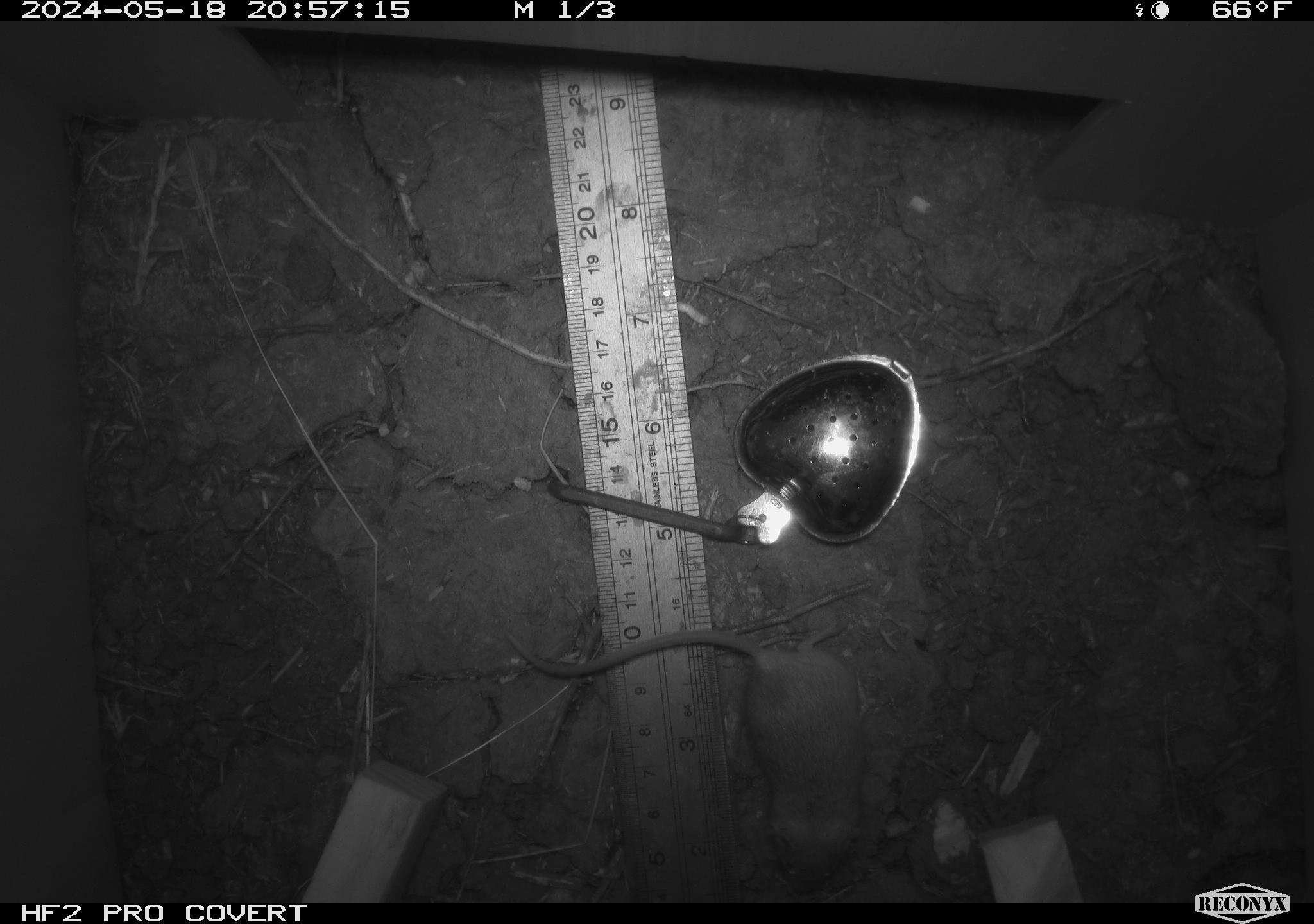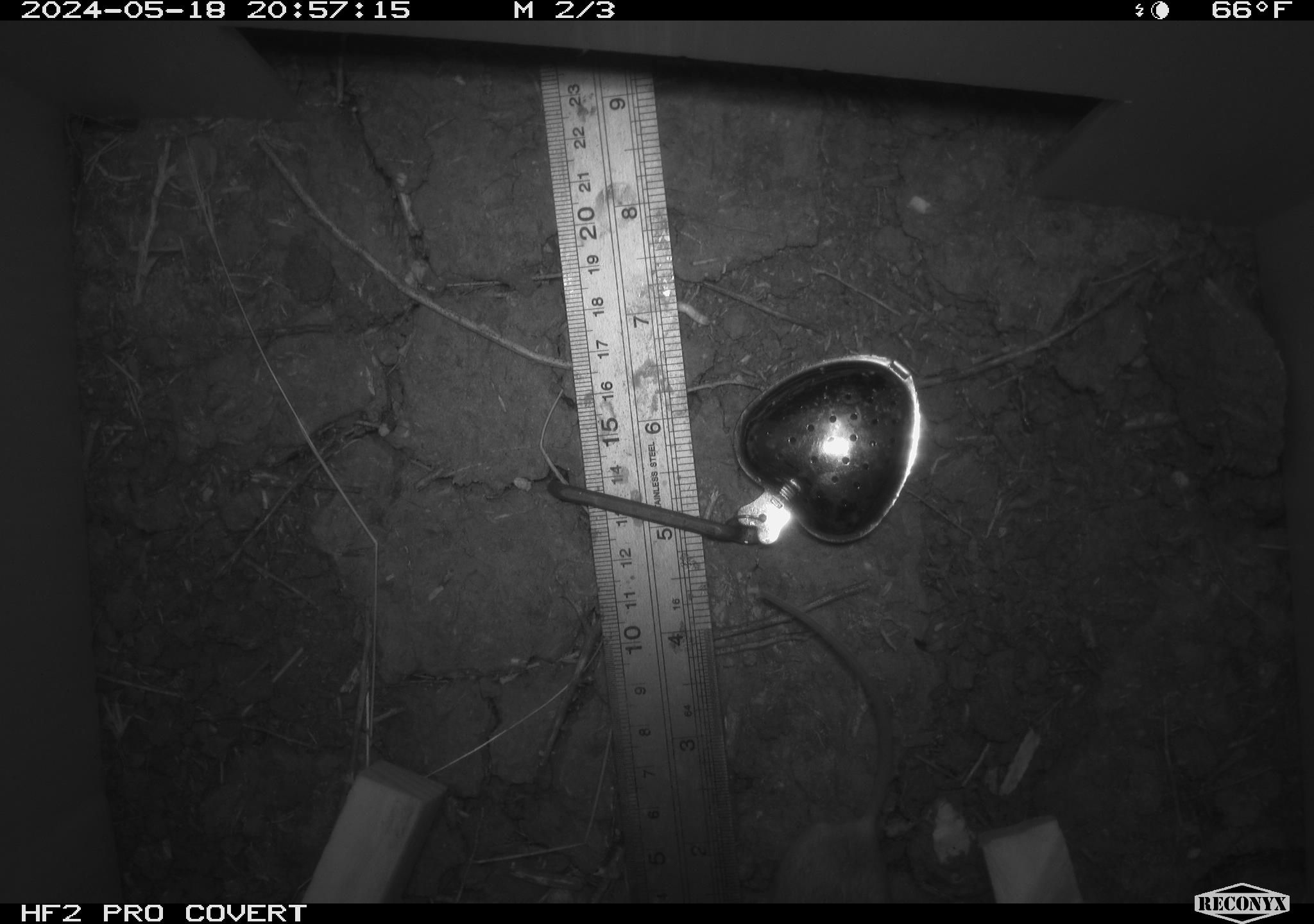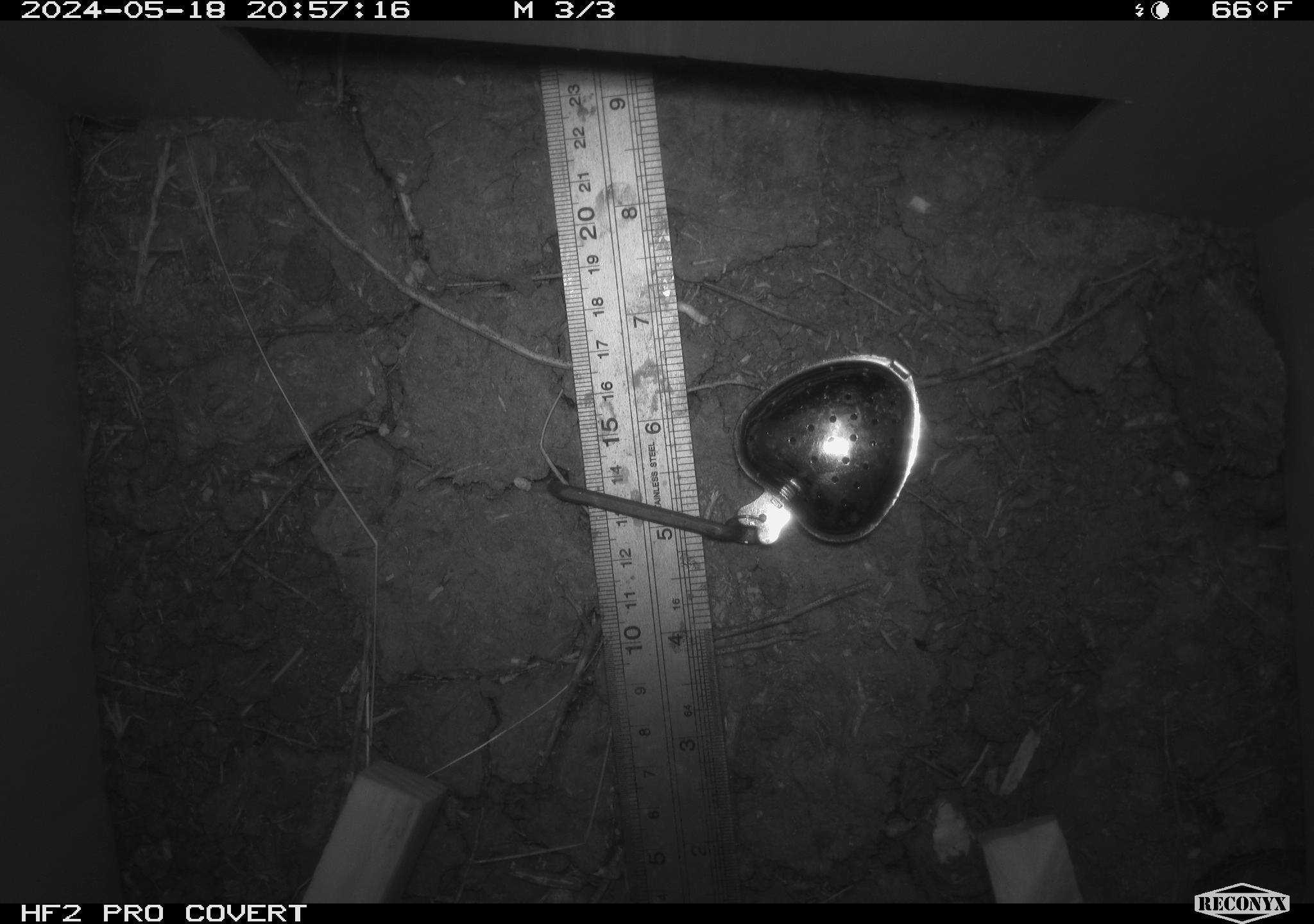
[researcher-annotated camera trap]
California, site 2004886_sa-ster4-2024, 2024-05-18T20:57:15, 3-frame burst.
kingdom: Animalia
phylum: Chordata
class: Mammalia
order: Rodentia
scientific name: Rodentia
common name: mouse species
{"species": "mouse species (Rodentia)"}